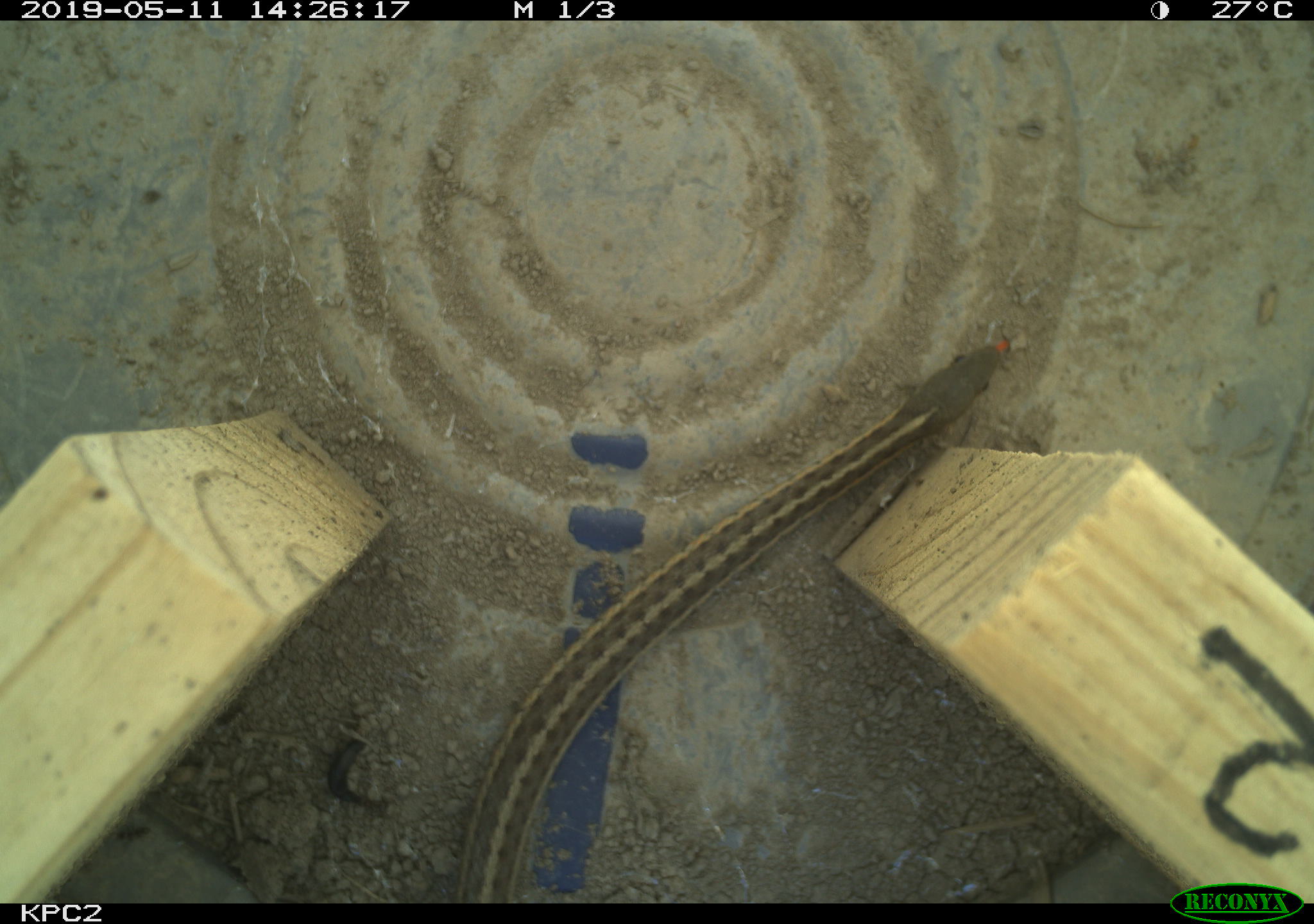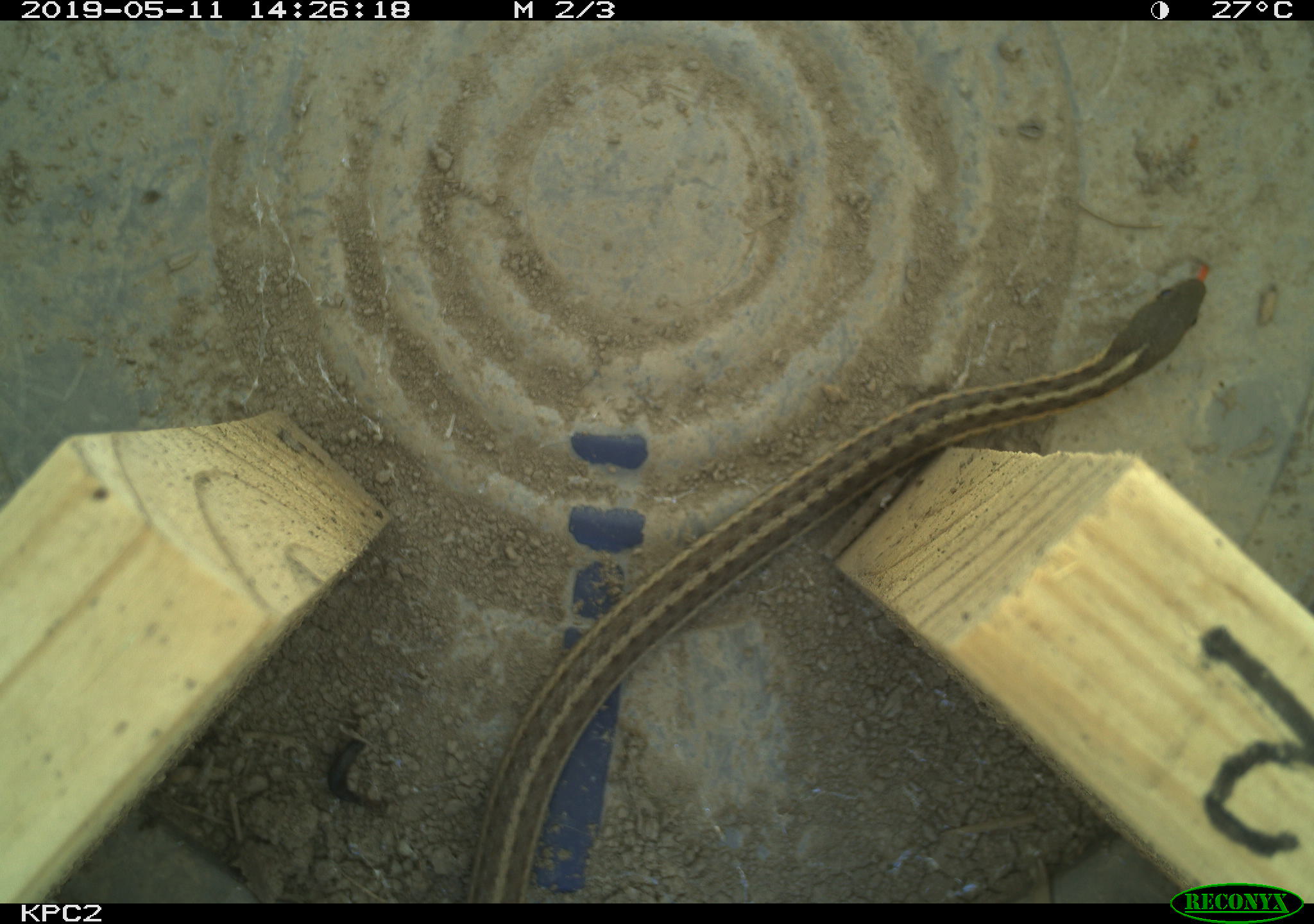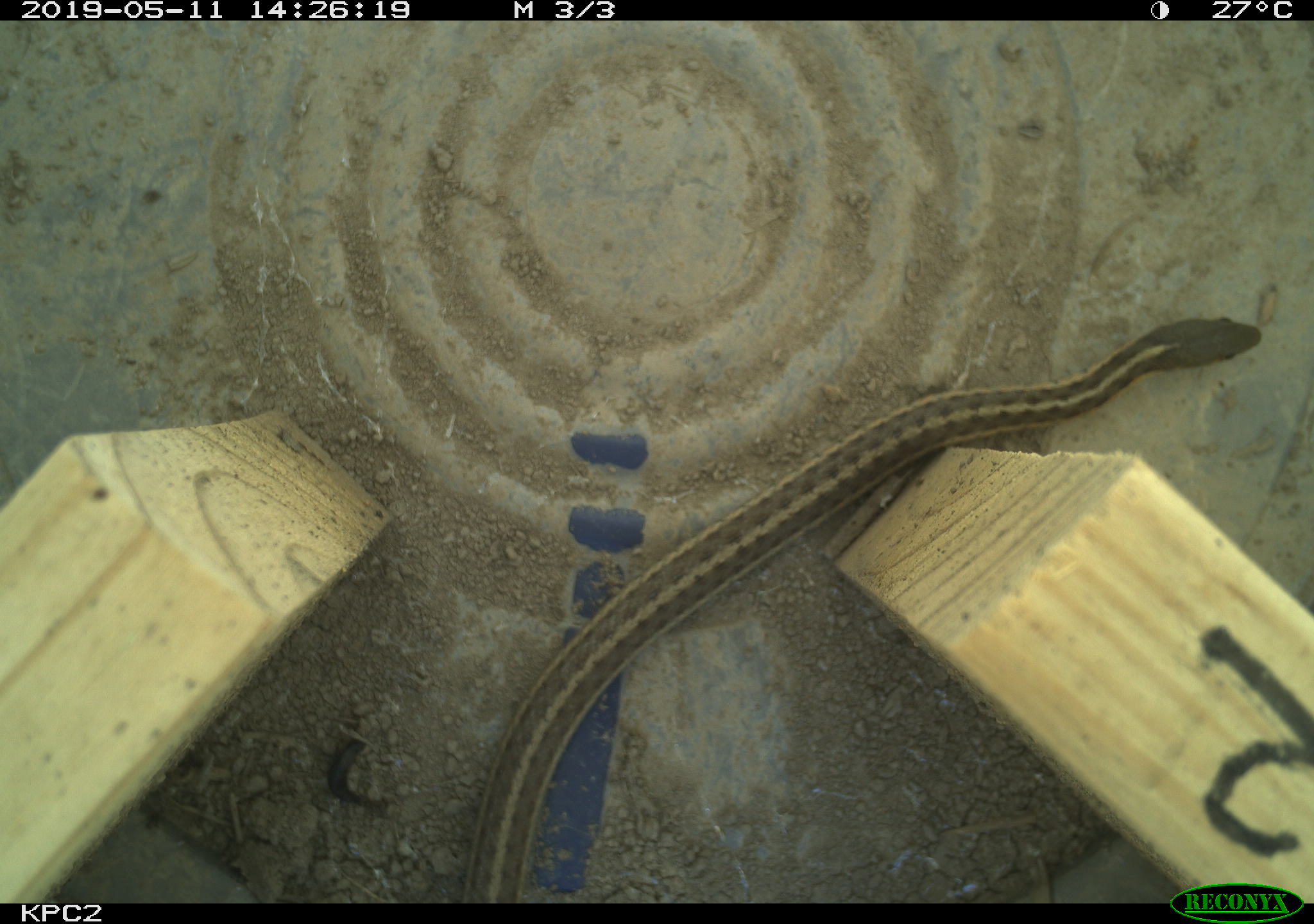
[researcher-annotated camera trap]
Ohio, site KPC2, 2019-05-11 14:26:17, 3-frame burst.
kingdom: Animalia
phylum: Chordata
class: Reptilia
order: Squamata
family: Colubridae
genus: Thamnophis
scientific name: Thamnophis sirtalis sirtalis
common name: eastern gartersnake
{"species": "eastern gartersnake (Thamnophis sirtalis sirtalis)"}